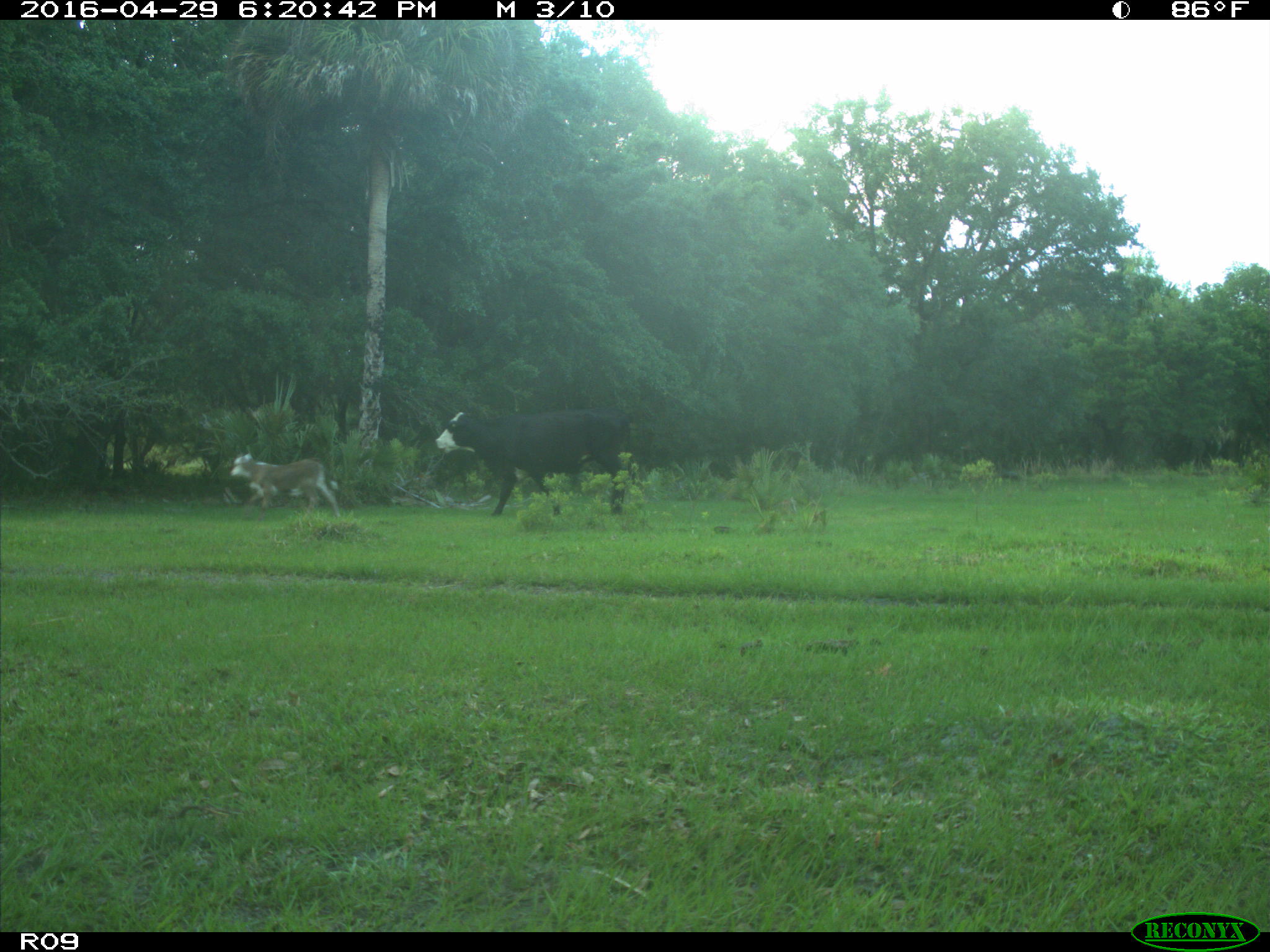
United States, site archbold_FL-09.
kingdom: Animalia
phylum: Chordata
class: Mammalia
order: Artiodactyla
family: Bovidae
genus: Bos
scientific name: Bos taurus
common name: domestic cow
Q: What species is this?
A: Bos taurus (domestic cow).